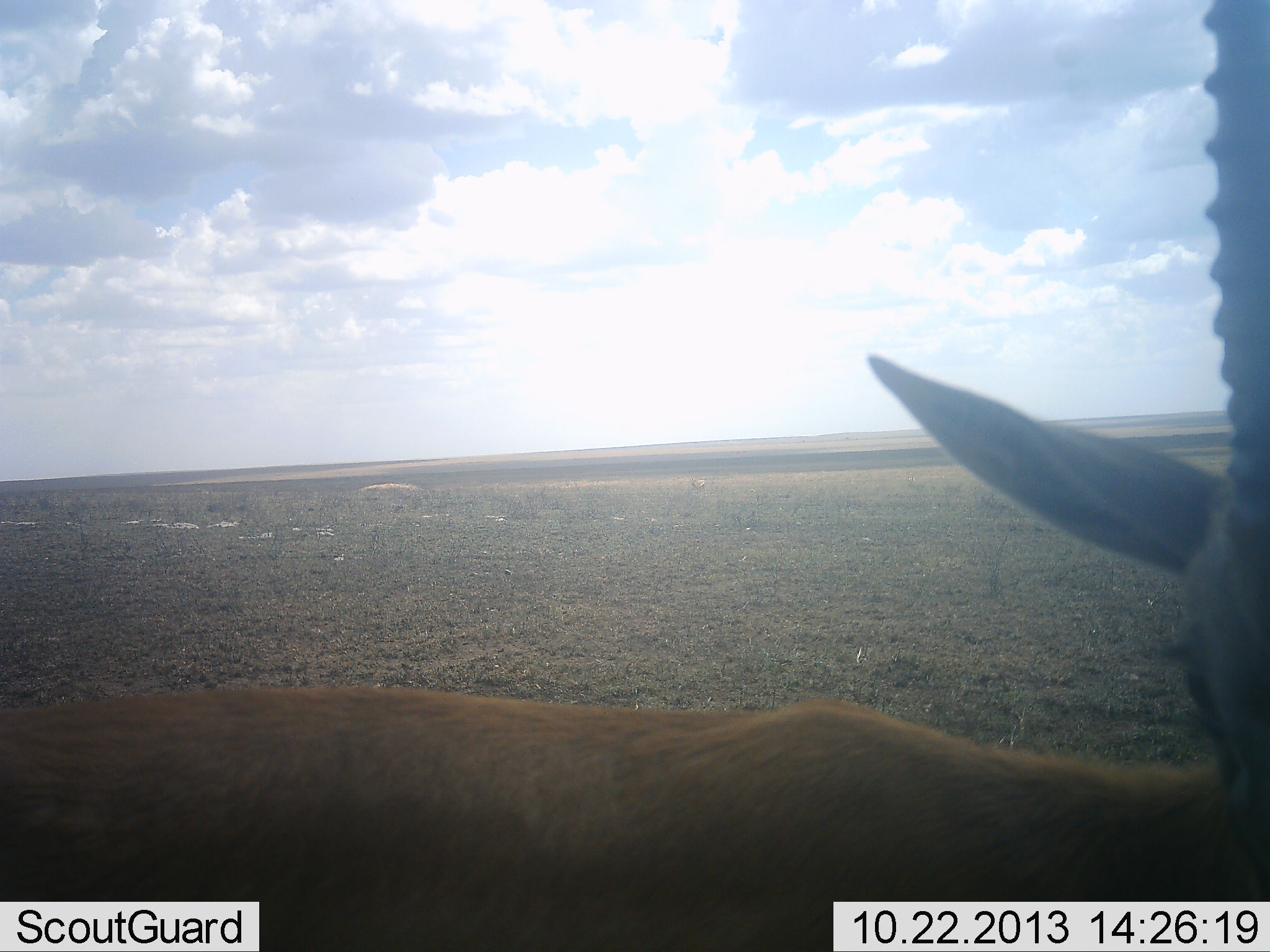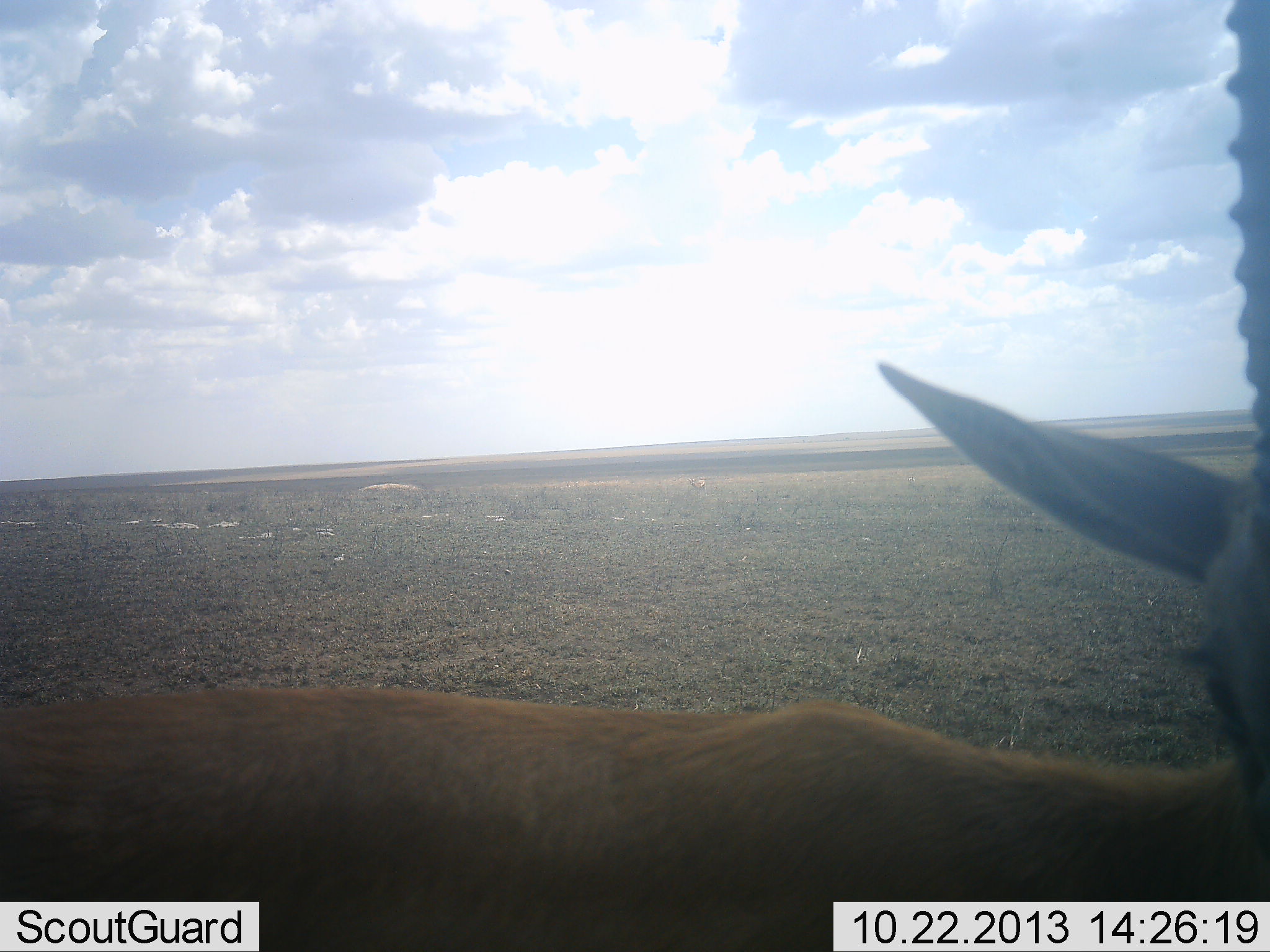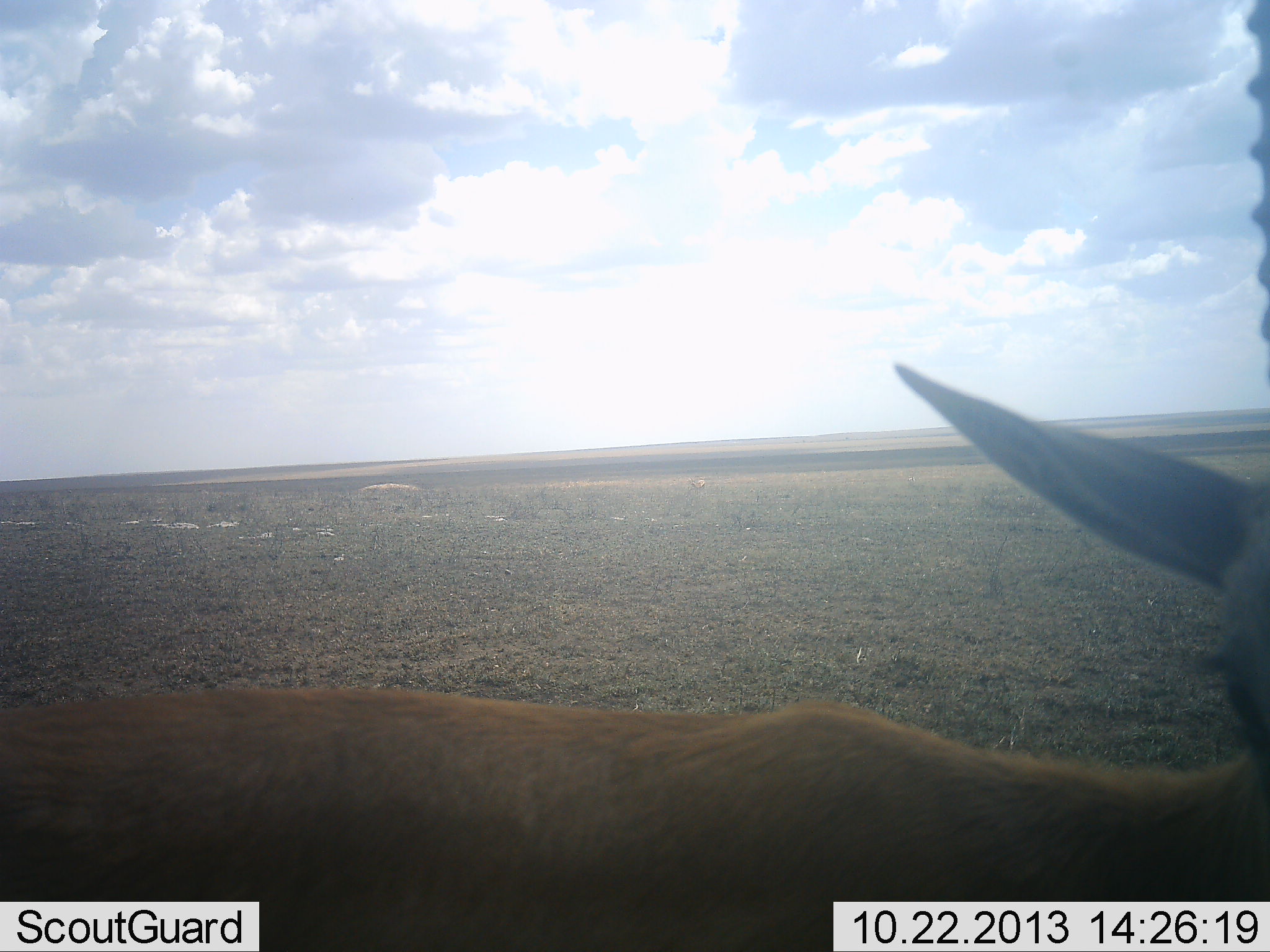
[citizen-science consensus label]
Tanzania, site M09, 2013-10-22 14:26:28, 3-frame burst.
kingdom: Animalia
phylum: Chordata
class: Mammalia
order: Artiodactyla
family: Bovidae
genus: Eudorcas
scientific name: Eudorcas thomsonii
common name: thomson's gazelle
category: gazellethomsons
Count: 1.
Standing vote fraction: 100%.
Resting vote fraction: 0%.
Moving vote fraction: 0%.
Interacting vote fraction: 0%.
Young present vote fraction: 0%.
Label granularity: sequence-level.